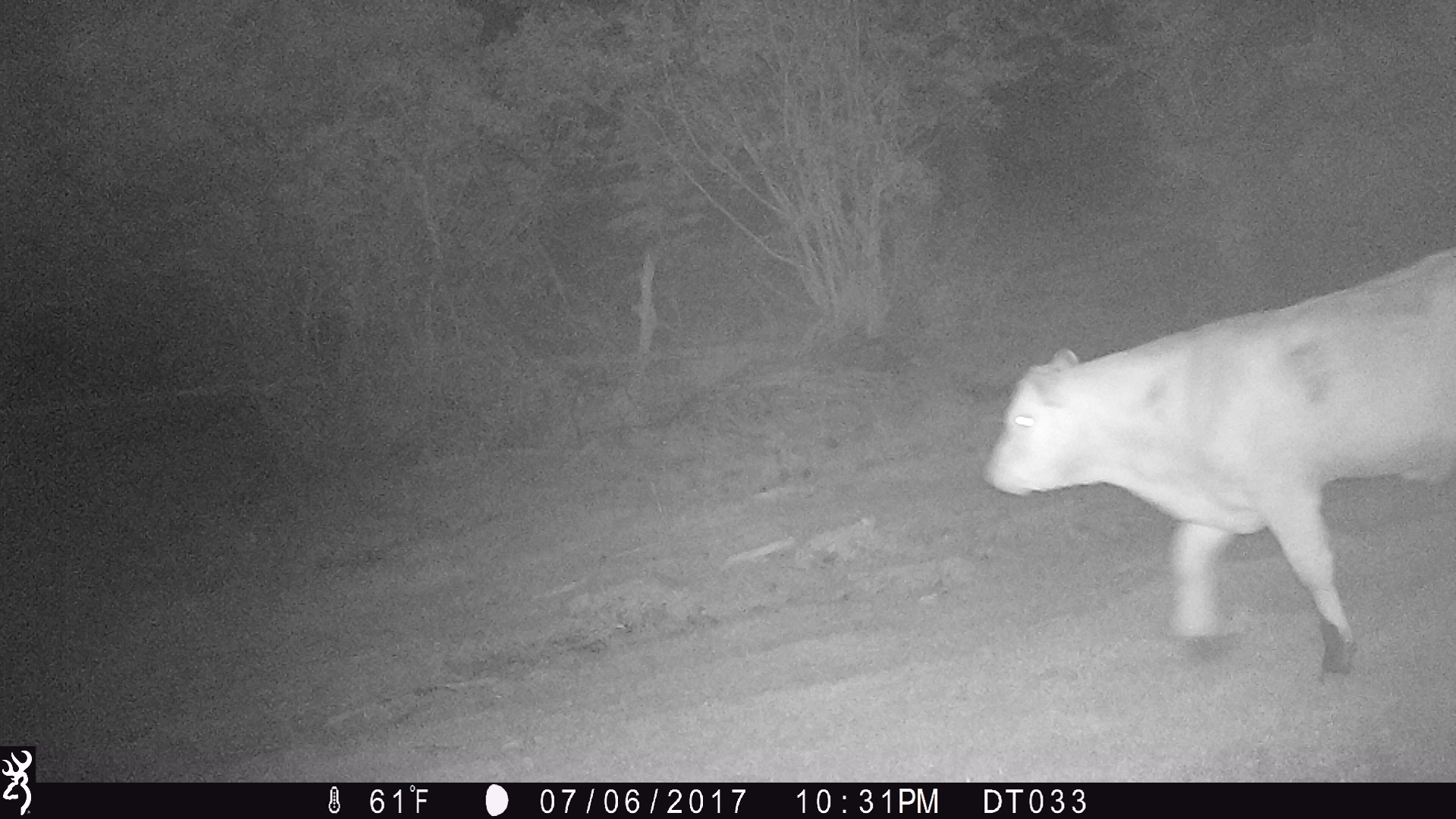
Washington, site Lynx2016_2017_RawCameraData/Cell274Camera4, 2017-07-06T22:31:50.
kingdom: Animalia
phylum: Chordata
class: Mammalia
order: Artiodactyla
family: Bovidae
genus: Bos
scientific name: Bos taurus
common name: domestic cattle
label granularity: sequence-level